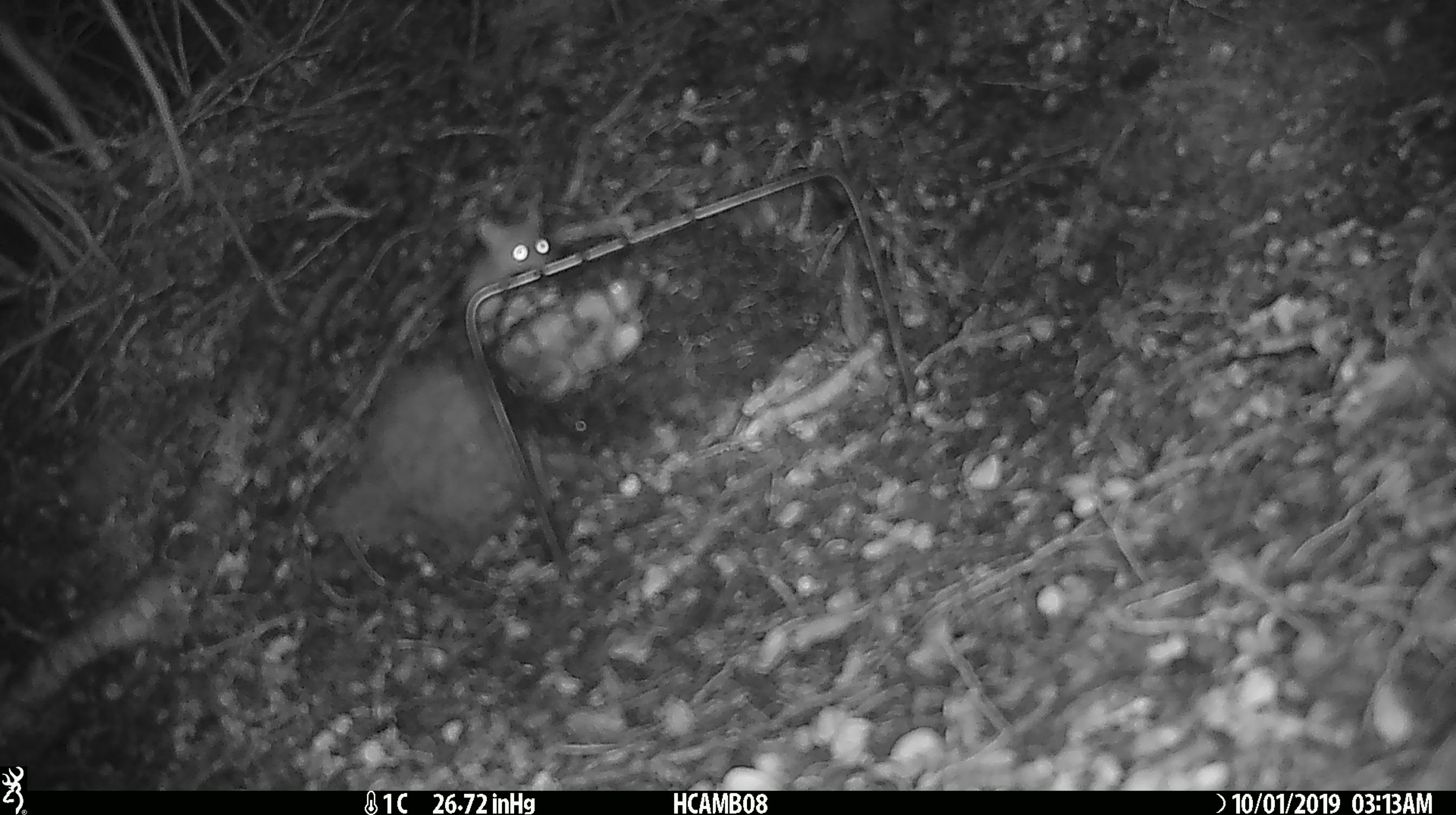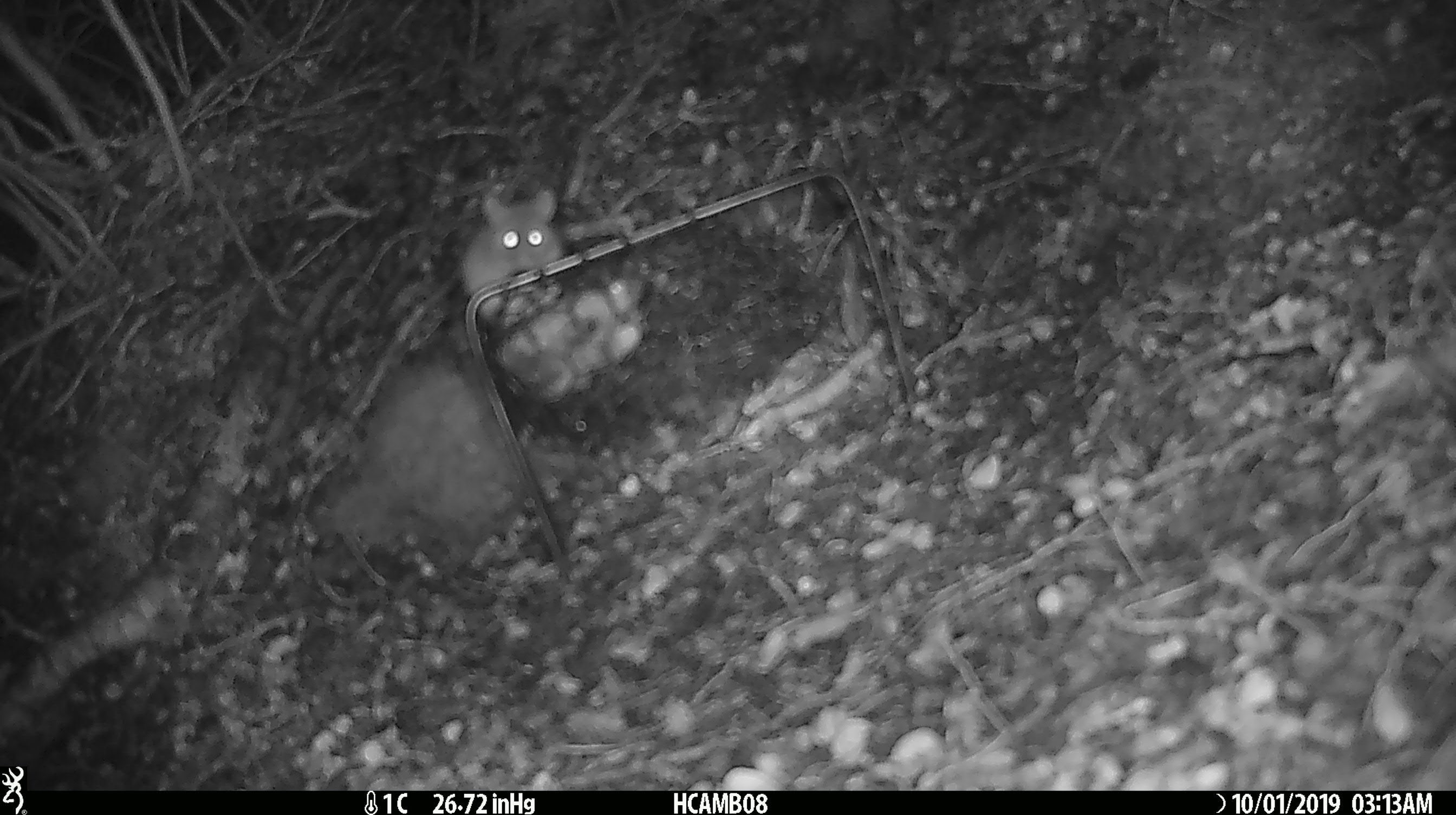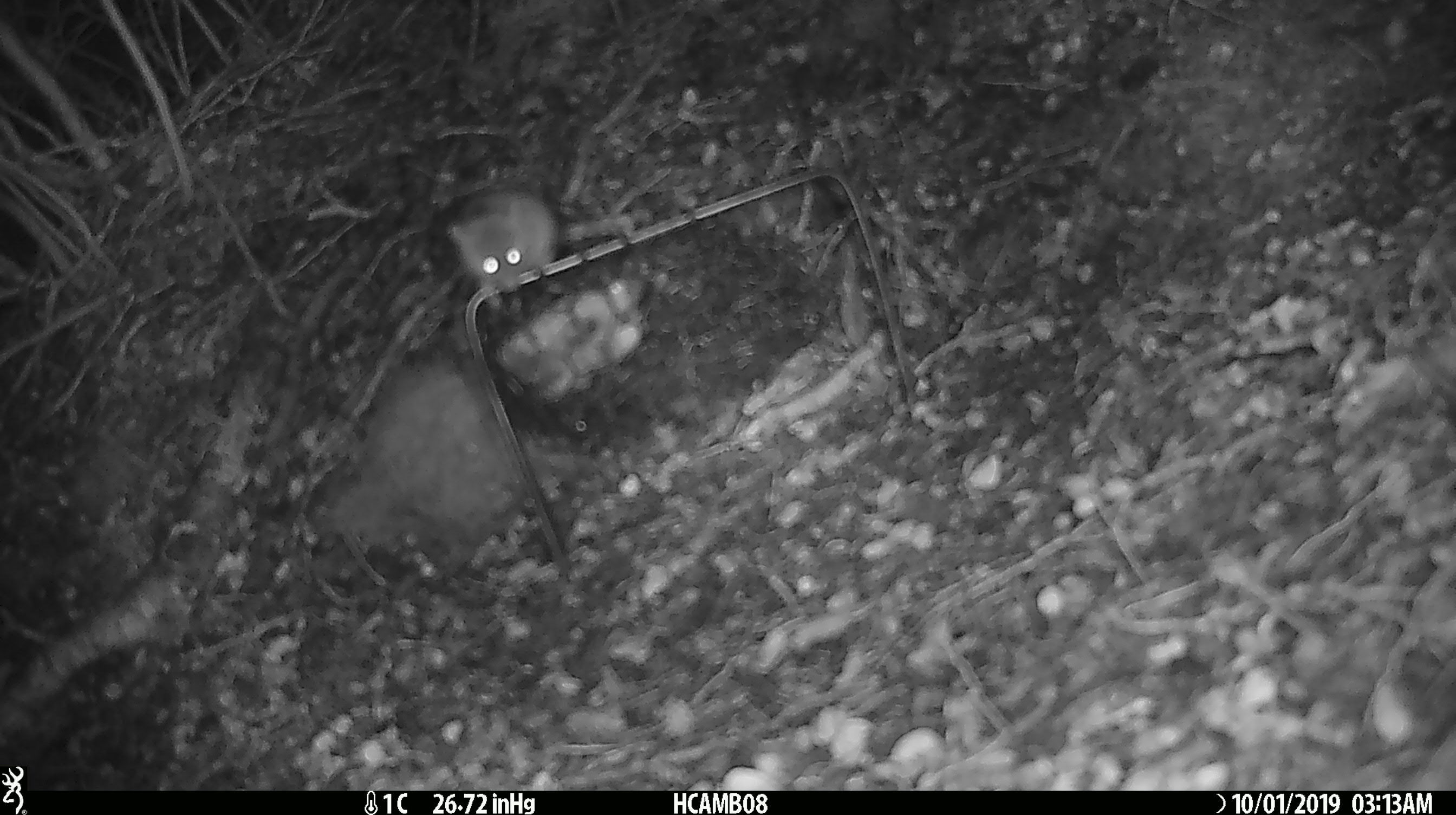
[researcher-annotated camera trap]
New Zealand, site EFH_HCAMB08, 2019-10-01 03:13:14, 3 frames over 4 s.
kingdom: Animalia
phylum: Chordata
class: Mammalia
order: Rodentia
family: Muridae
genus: Mus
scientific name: Mus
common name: mouse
Mouse (Mus).